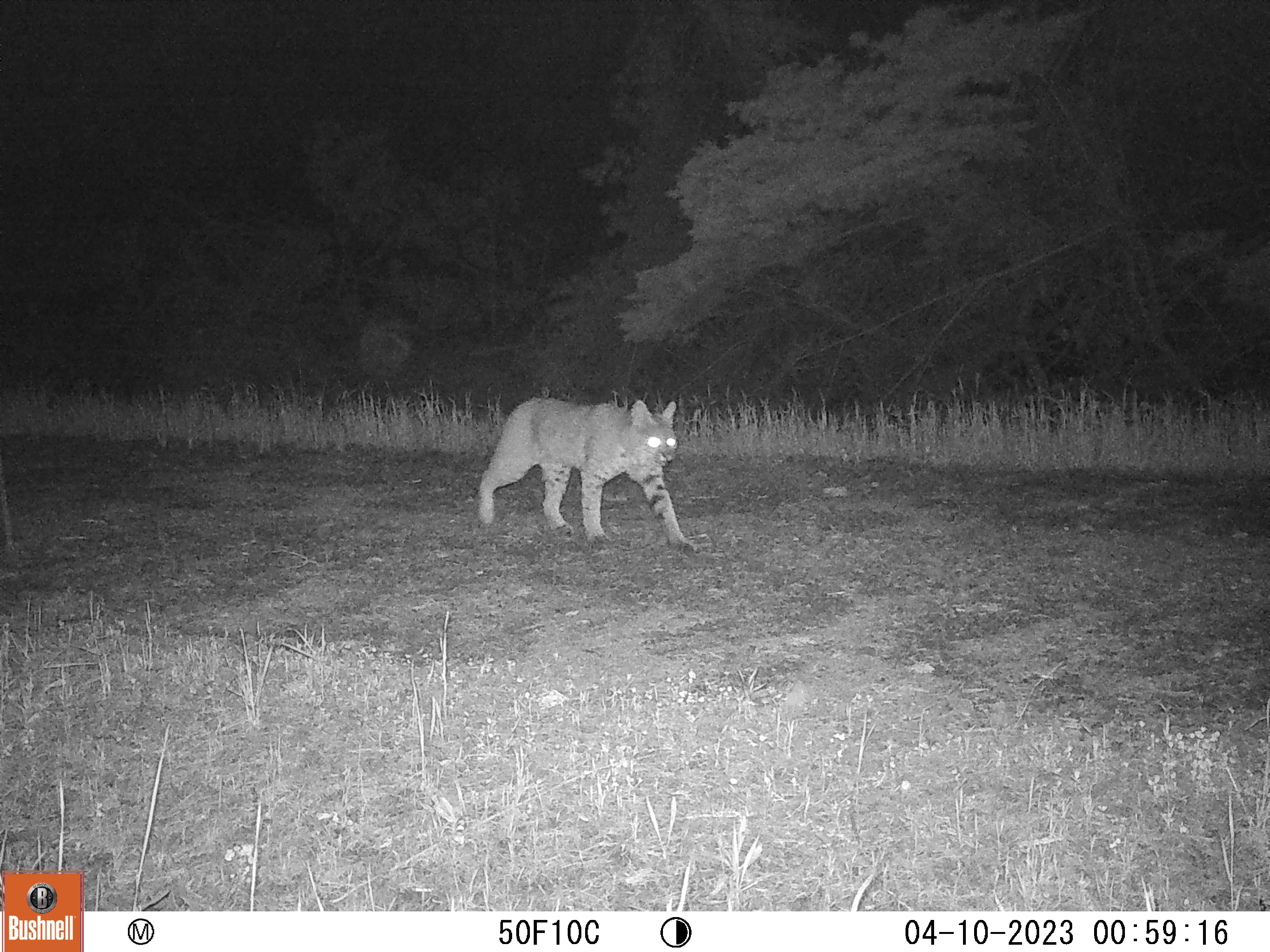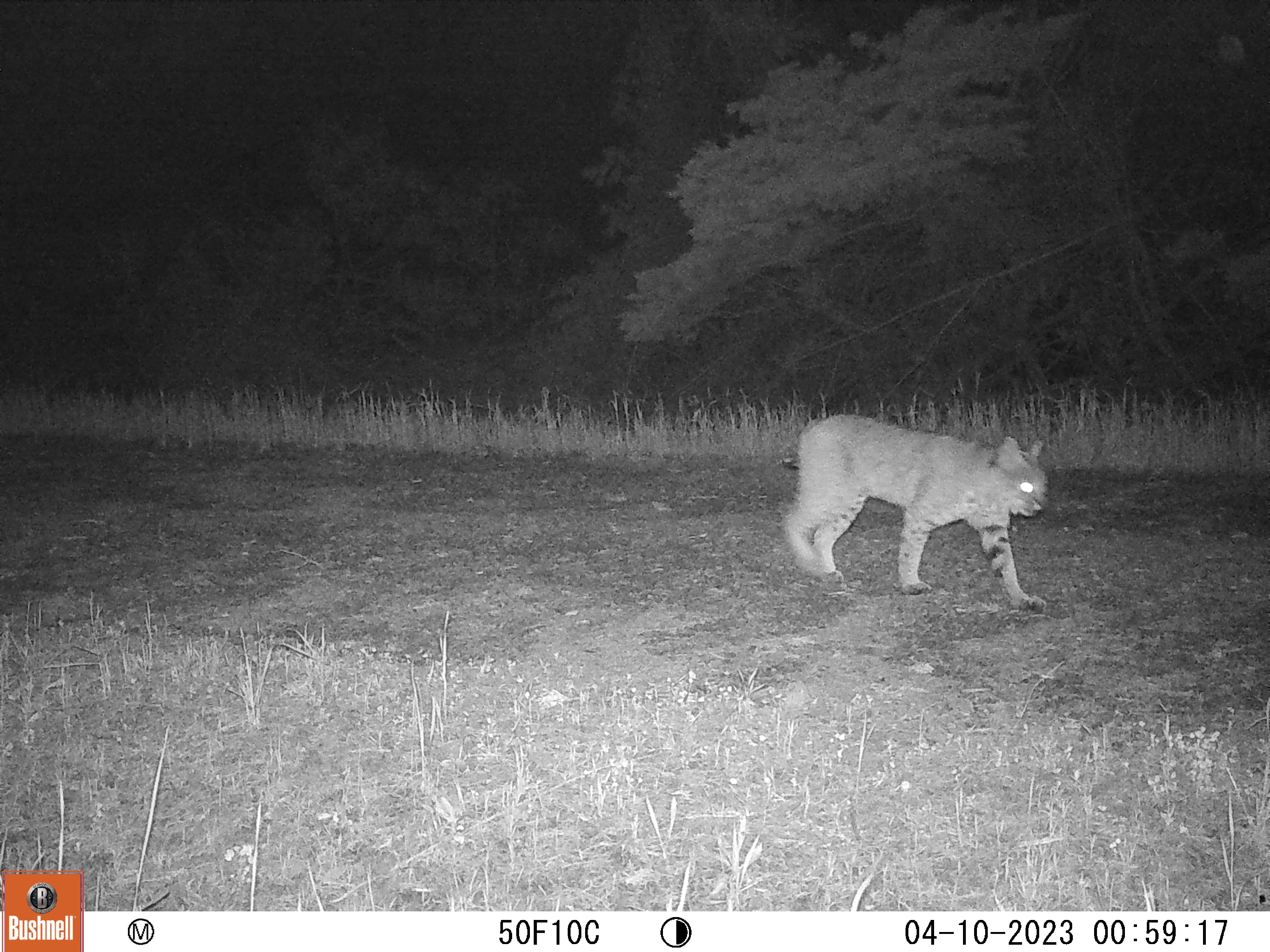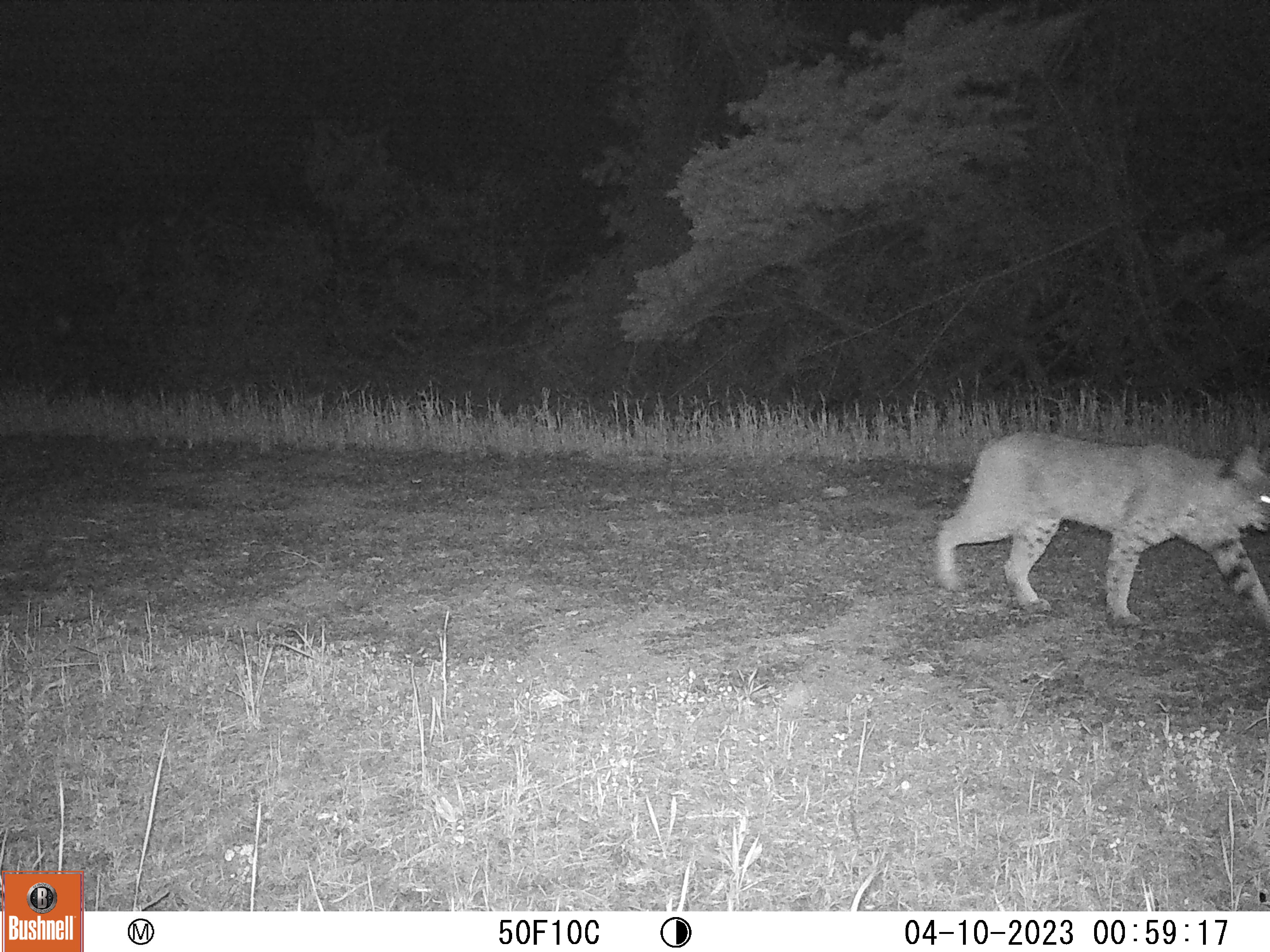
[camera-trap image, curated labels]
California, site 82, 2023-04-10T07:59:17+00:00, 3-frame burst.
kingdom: Animalia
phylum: Chordata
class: Mammalia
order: Carnivora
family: Felidae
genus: Lynx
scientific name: Lynx rufus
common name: bobcat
Bobcat (Lynx rufus).